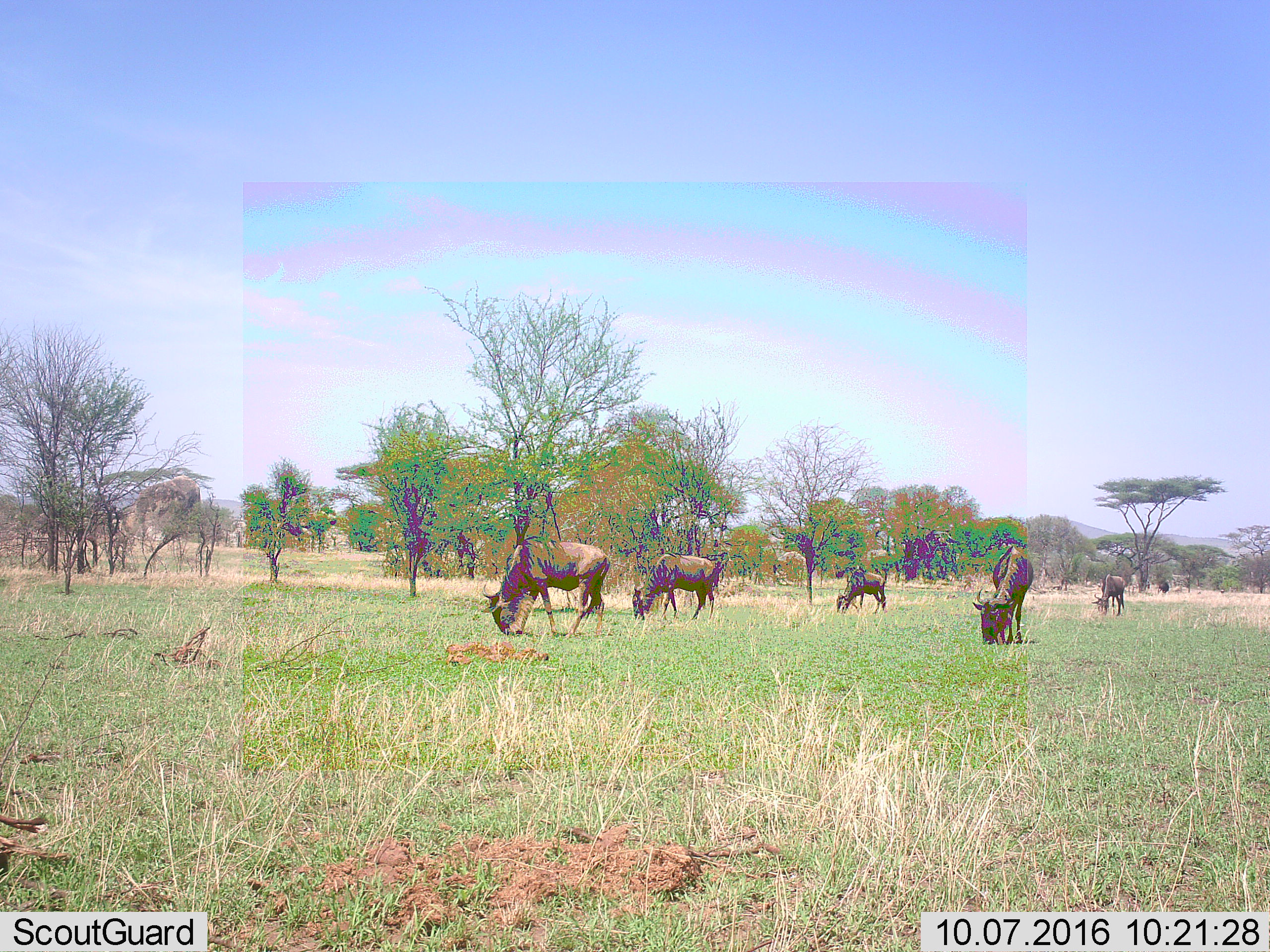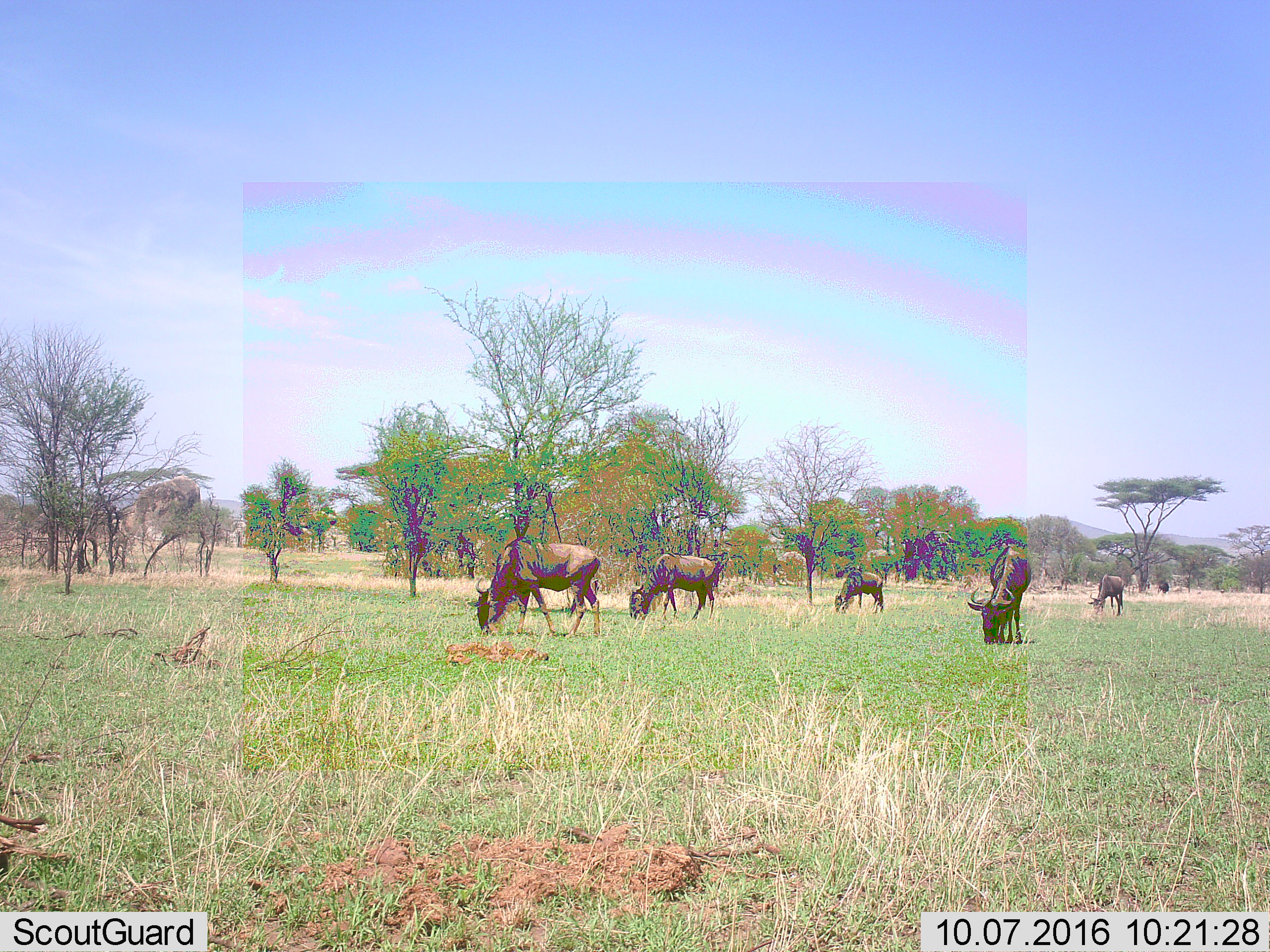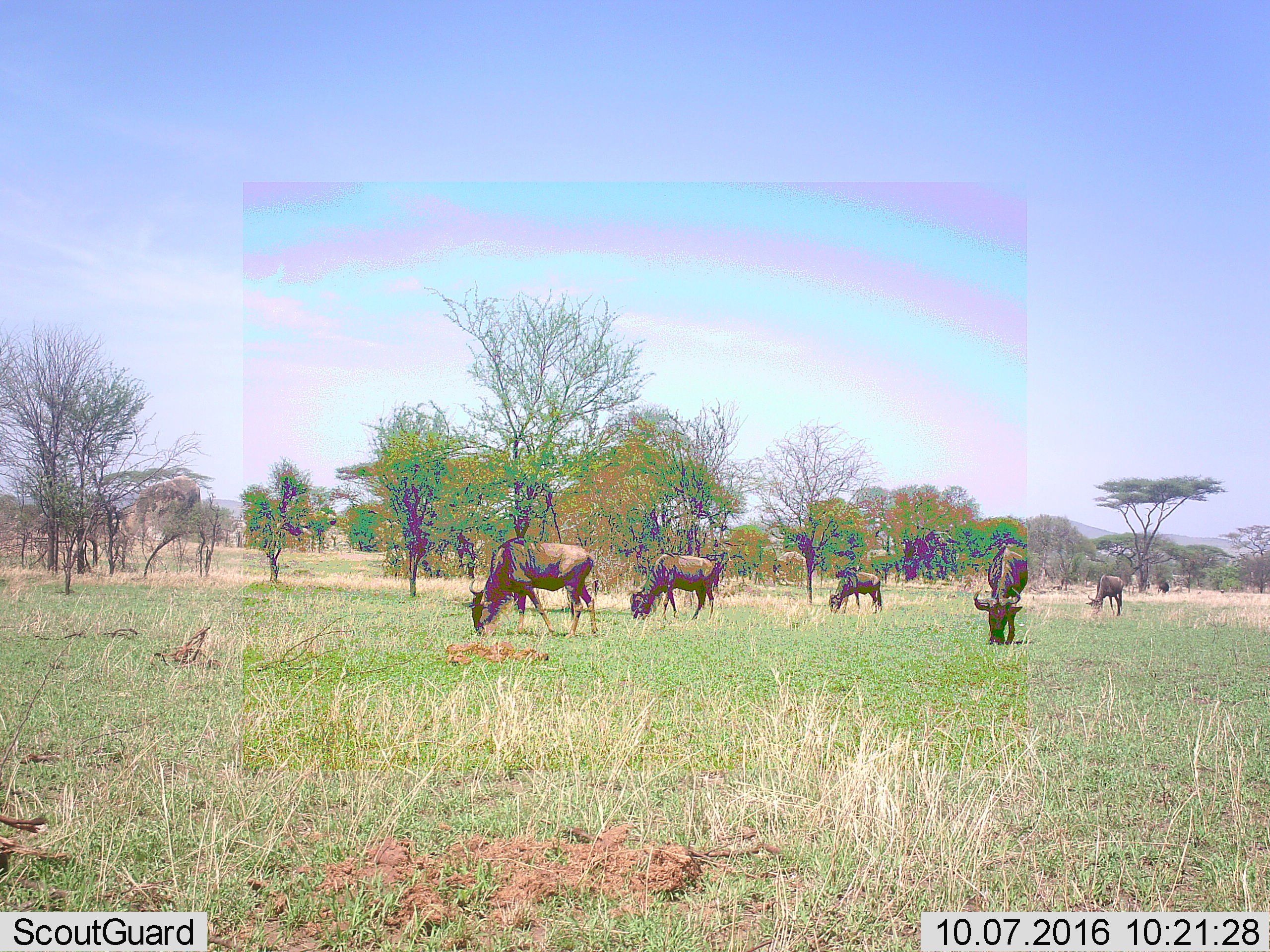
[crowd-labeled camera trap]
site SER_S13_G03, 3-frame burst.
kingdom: Animalia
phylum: Chordata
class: Mammalia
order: Artiodactyla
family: Bovidae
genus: Connochaetes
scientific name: Connochaetes taurinus taurinus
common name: blue wildebeest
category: wildebeestblue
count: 6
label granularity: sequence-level